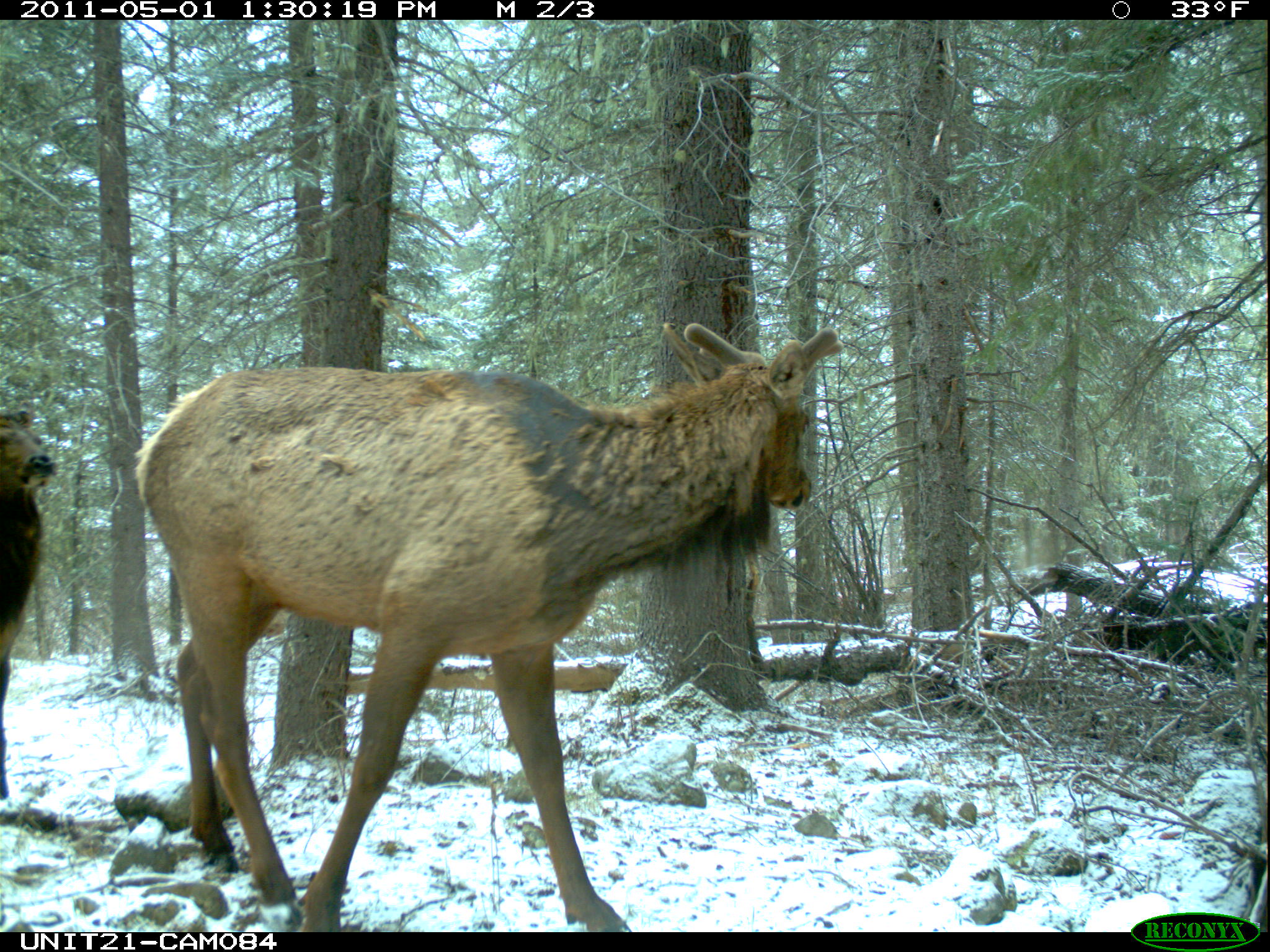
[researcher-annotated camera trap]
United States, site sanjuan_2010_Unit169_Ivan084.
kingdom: Animalia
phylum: Chordata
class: Mammalia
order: Artiodactyla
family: Cervidae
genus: Cervus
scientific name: Cervus elaphus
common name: red deer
Cervus elaphus (red deer).